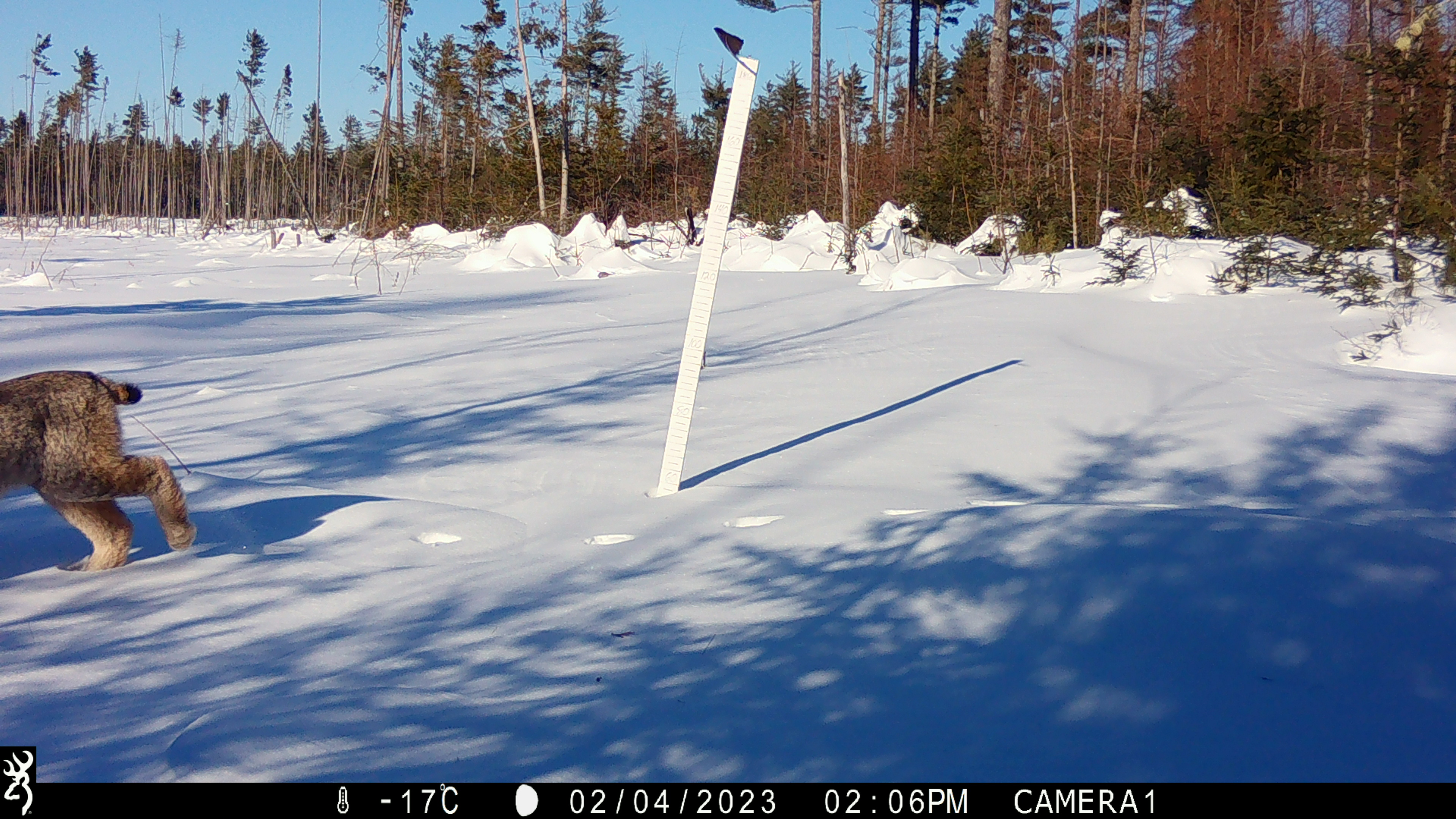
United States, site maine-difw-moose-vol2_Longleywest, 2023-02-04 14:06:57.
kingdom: Animalia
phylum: Chordata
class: Mammalia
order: Carnivora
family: Felidae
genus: Lynx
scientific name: Lynx canadensis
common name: canada lynx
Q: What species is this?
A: Canada lynx (Lynx canadensis).